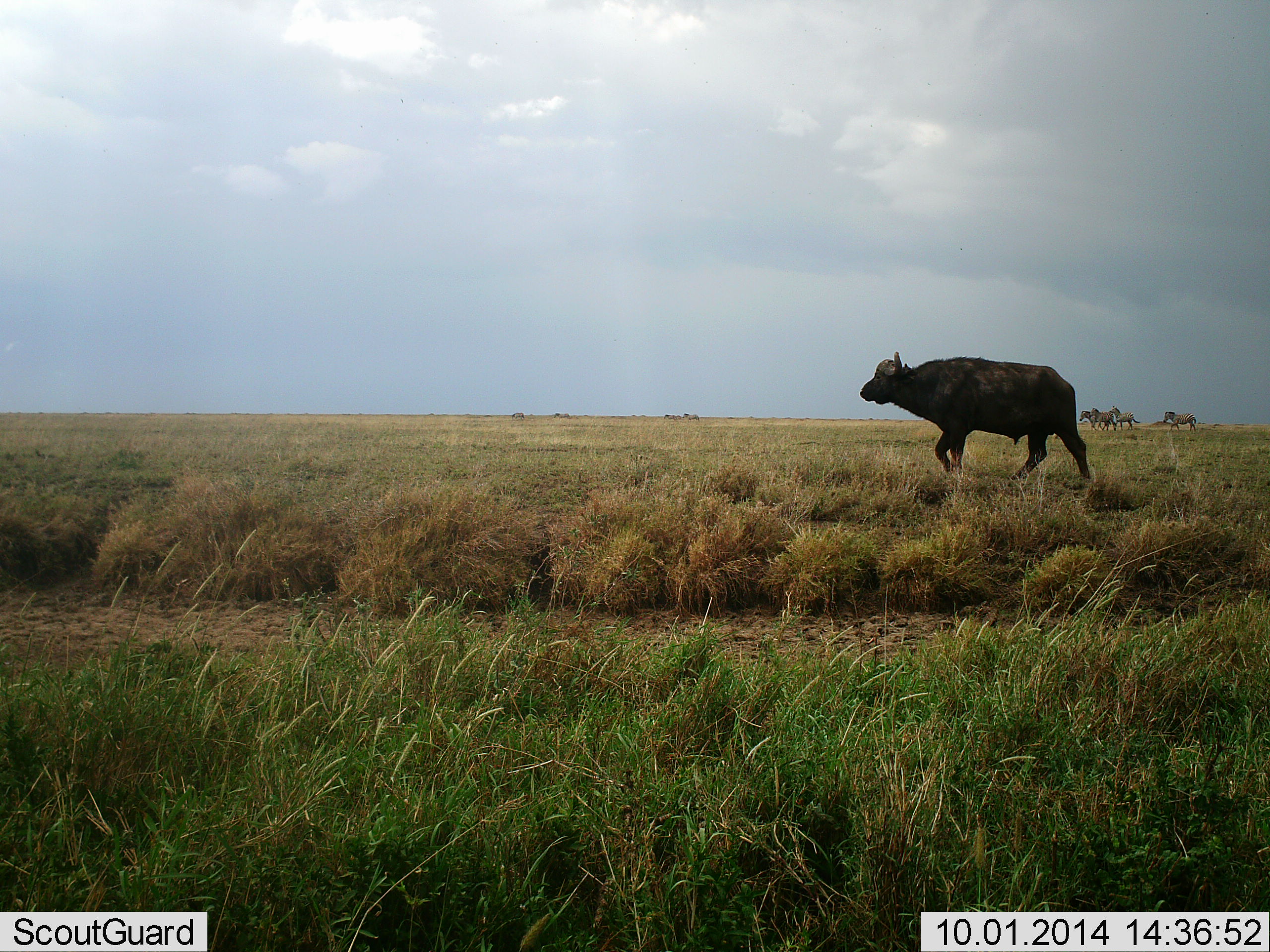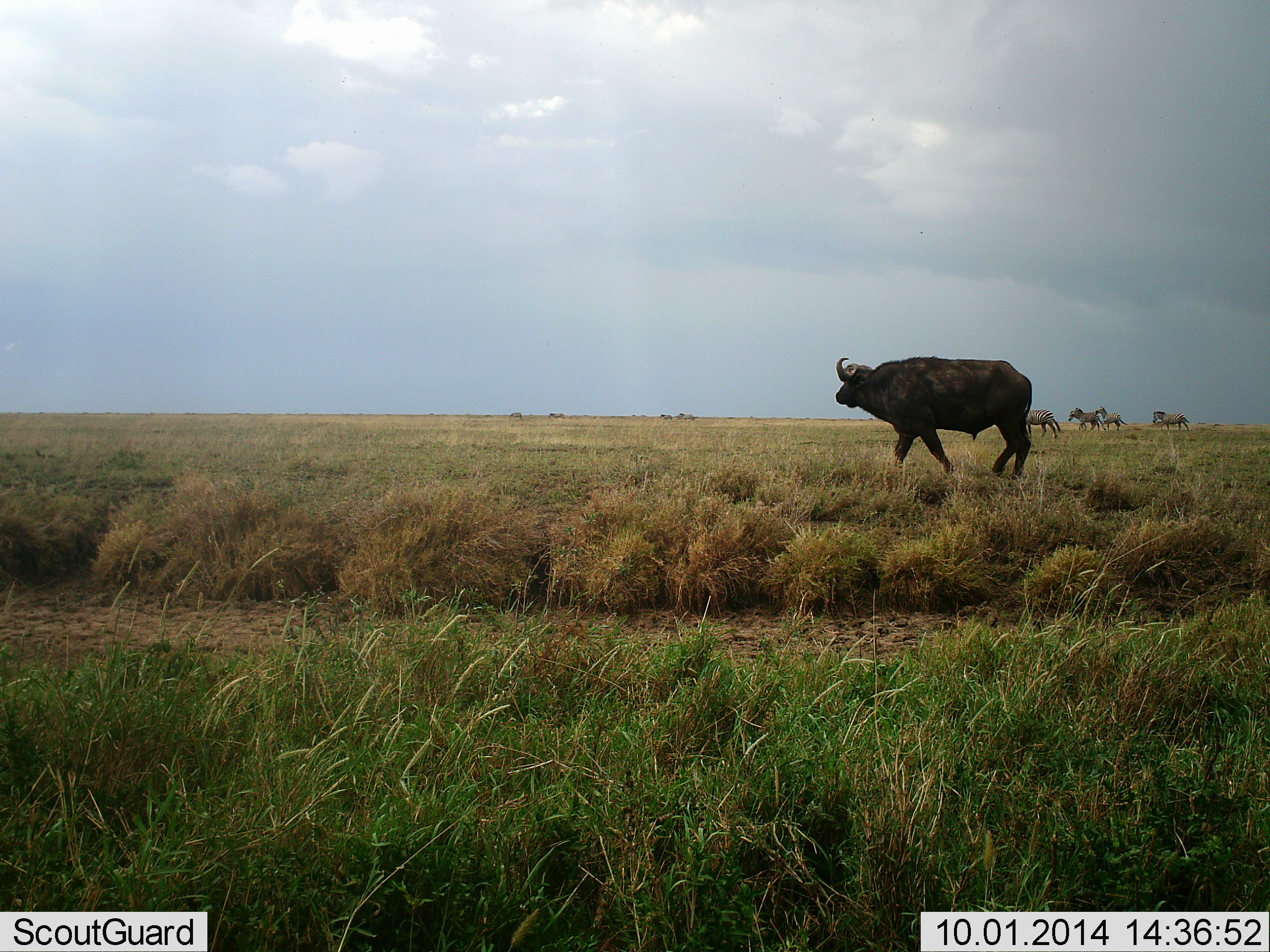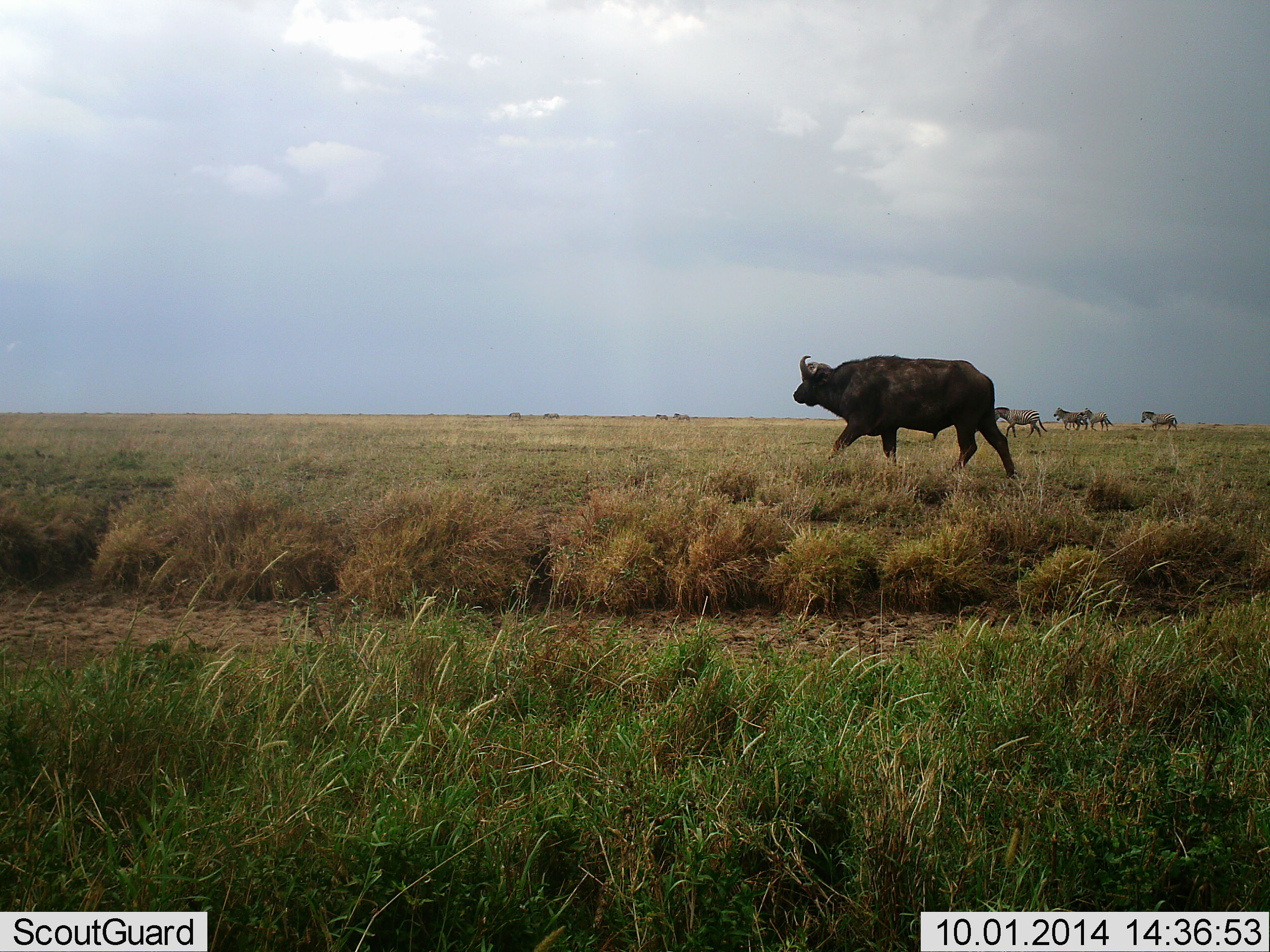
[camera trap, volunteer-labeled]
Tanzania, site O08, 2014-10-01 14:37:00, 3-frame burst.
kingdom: Animalia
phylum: Chordata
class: Mammalia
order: Artiodactyla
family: Bovidae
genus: Syncerus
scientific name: Syncerus caffer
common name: cape buffalo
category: buffalo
Buffalo (cape buffalo) (Syncerus caffer), count 1. Behavior (volunteer vote fractions): standing 7%, resting 0%, moving 100%, interacting 0%. Young present (vote fraction): 0%. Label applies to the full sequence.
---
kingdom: Animalia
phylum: Chordata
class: Mammalia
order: Perissodactyla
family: Equidae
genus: Equus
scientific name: Equus quagga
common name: plains zebra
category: zebra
Zebra (plains zebra) (Equus quagga), count 8. Behavior (volunteer vote fractions): standing 10%, resting 0%, moving 90%, interacting 0%. Young present (vote fraction): 10%. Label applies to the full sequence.